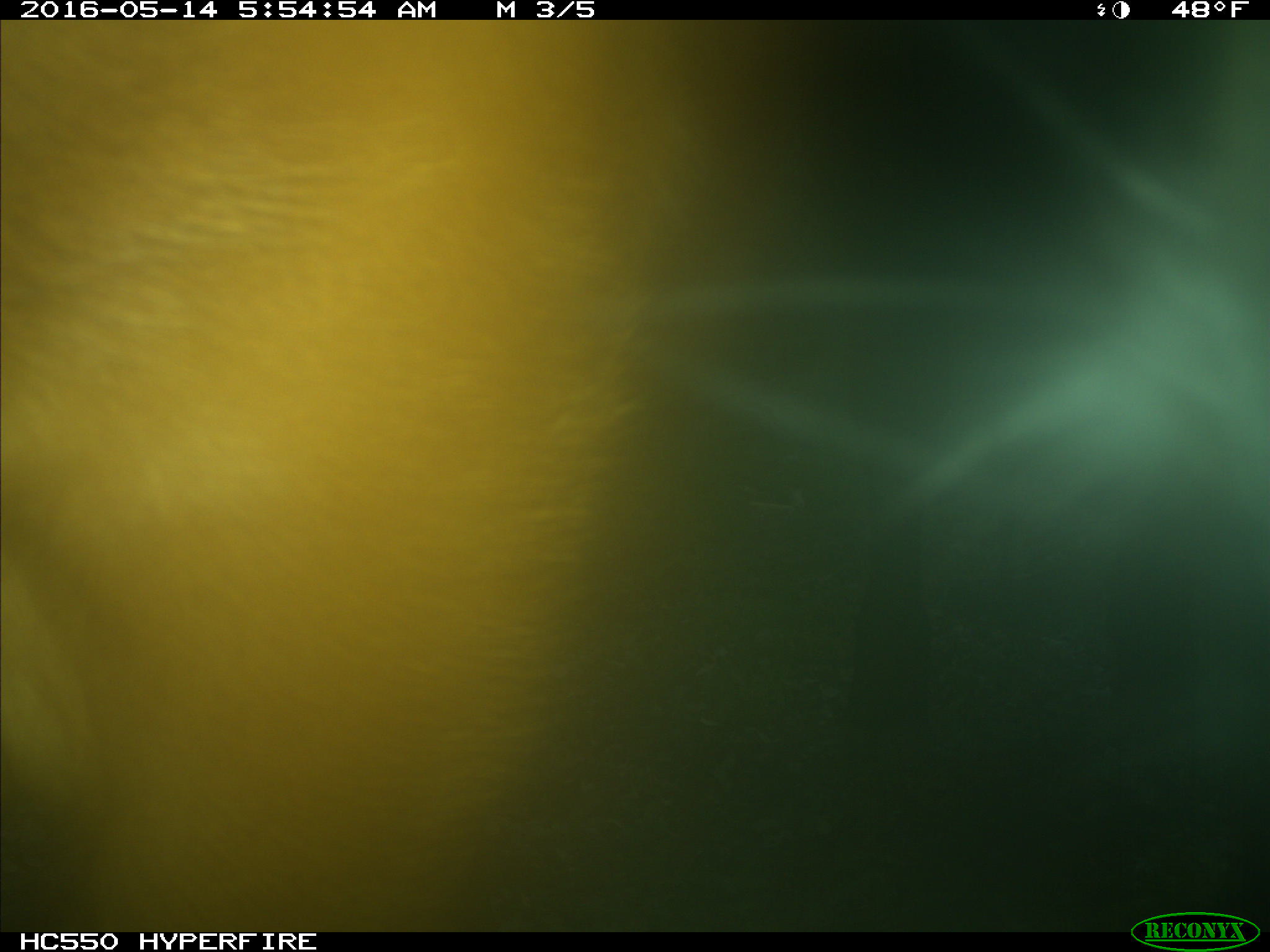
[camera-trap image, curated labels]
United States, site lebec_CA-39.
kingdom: Animalia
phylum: Chordata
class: Mammalia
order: Artiodactyla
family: Bovidae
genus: Bos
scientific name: Bos taurus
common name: domestic cow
Bos taurus (domestic cow).